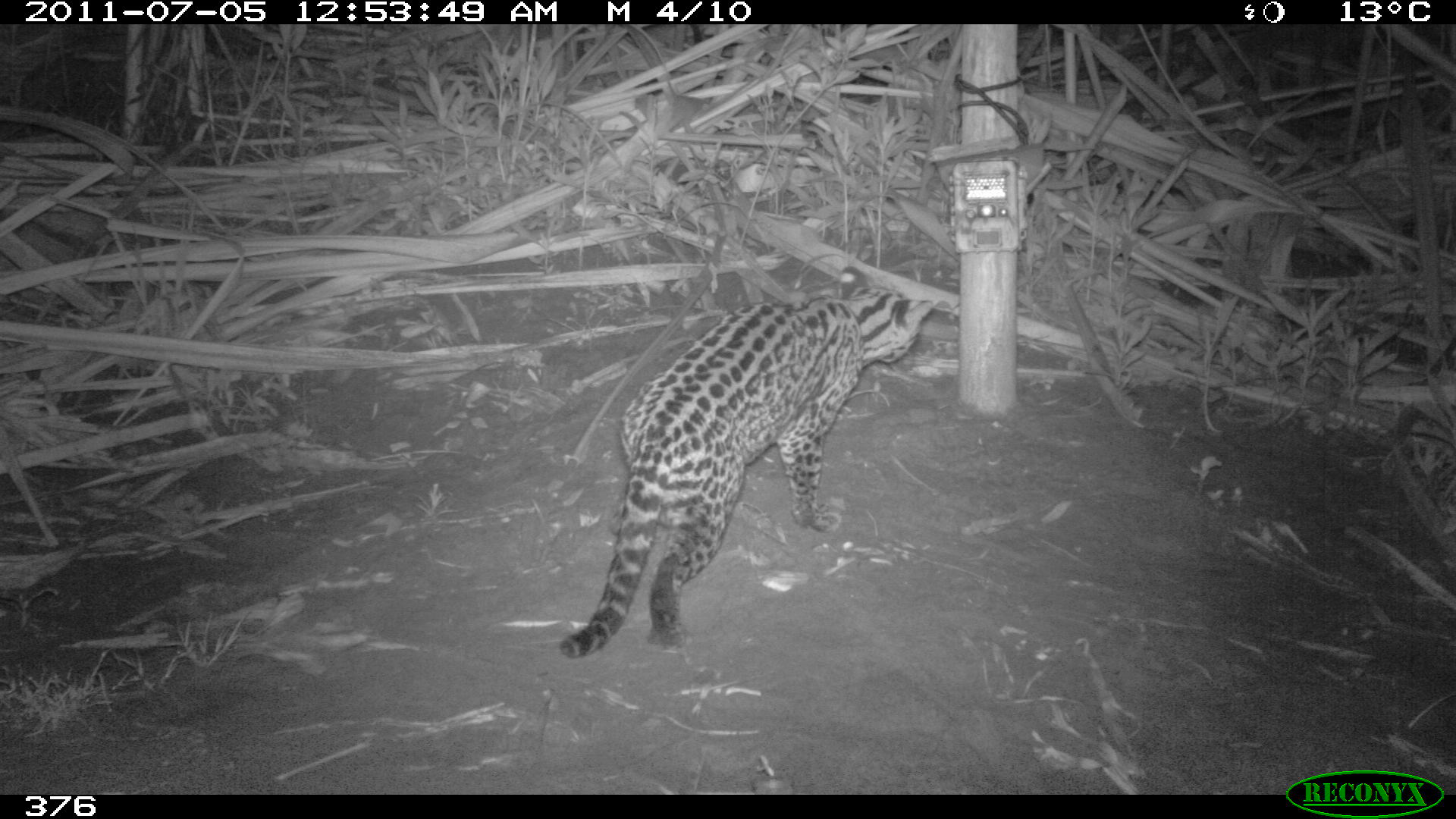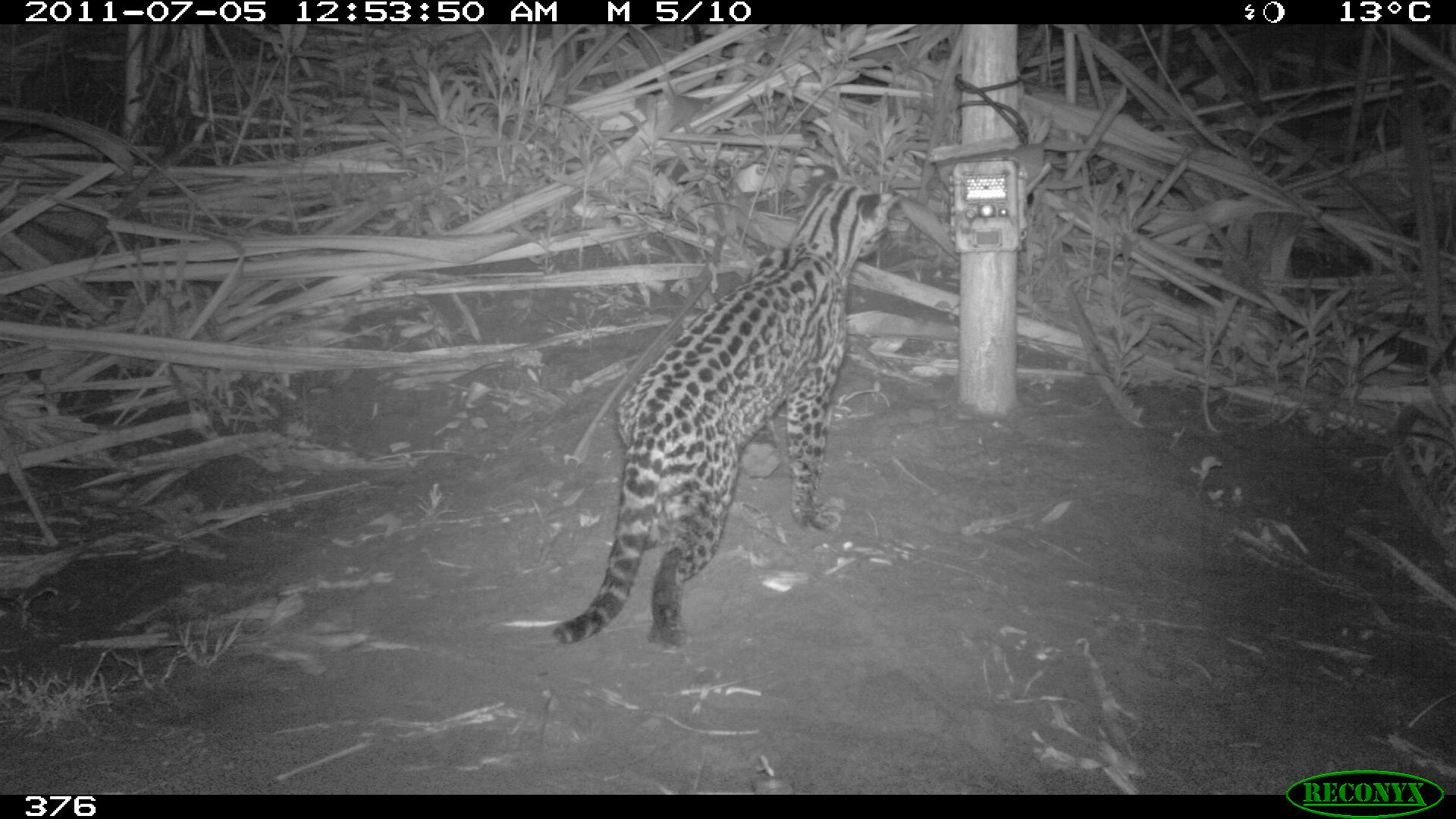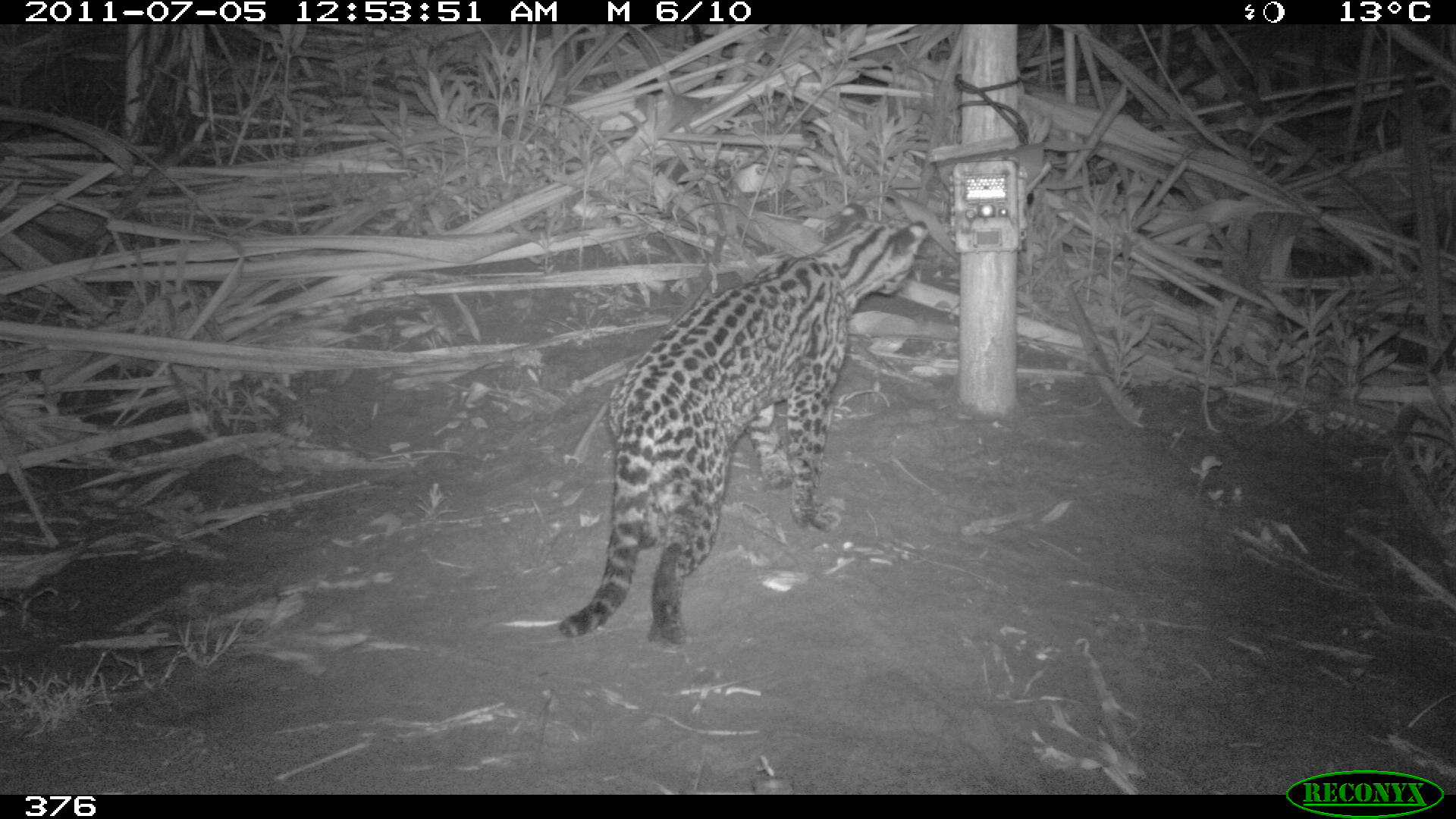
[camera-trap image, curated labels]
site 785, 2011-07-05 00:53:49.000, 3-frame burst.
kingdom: Animalia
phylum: Chordata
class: Mammalia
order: Carnivora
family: Felidae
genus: Leopardus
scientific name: Leopardus pardalis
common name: ocelot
Leopardus pardalis (ocelot).